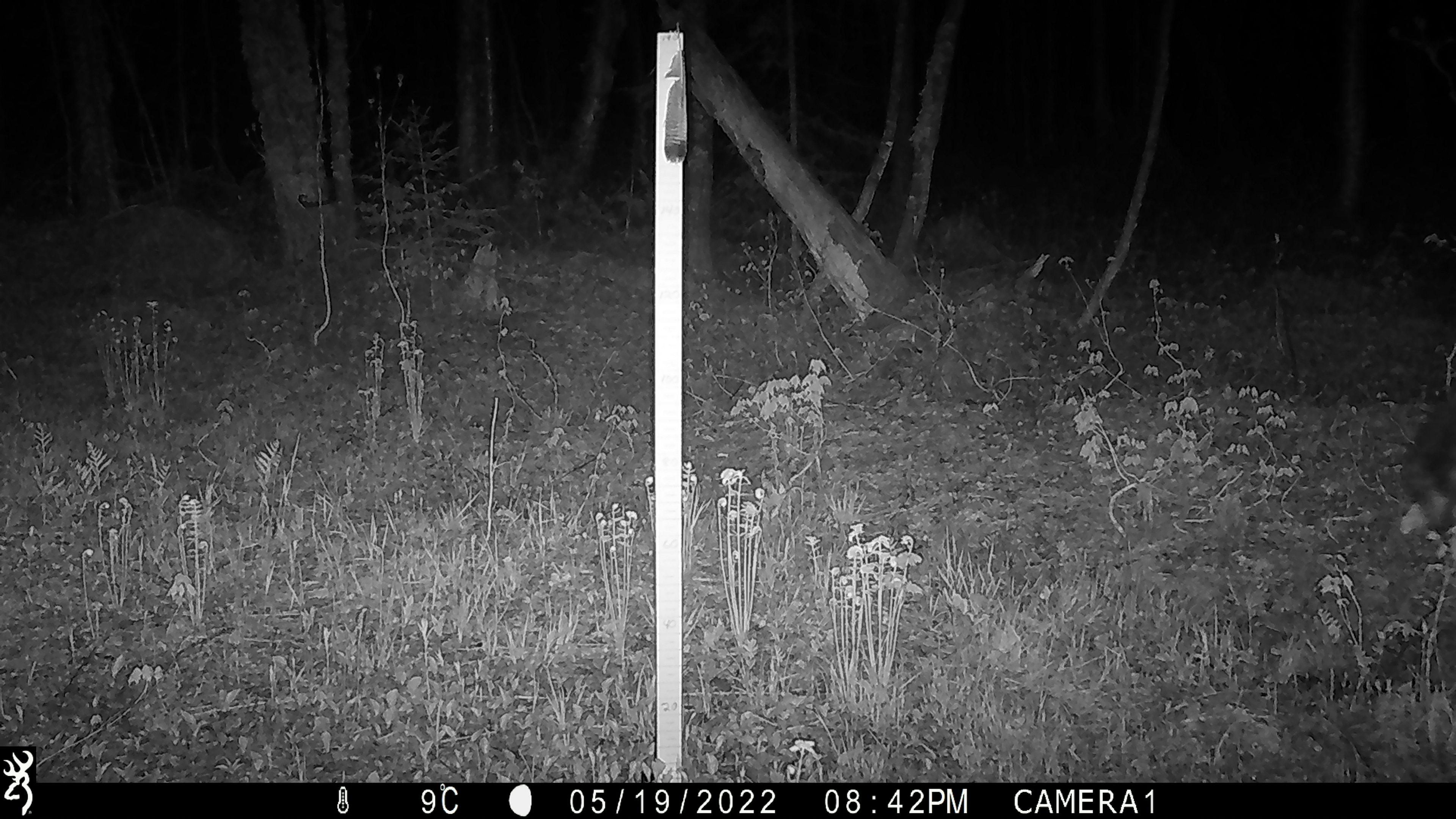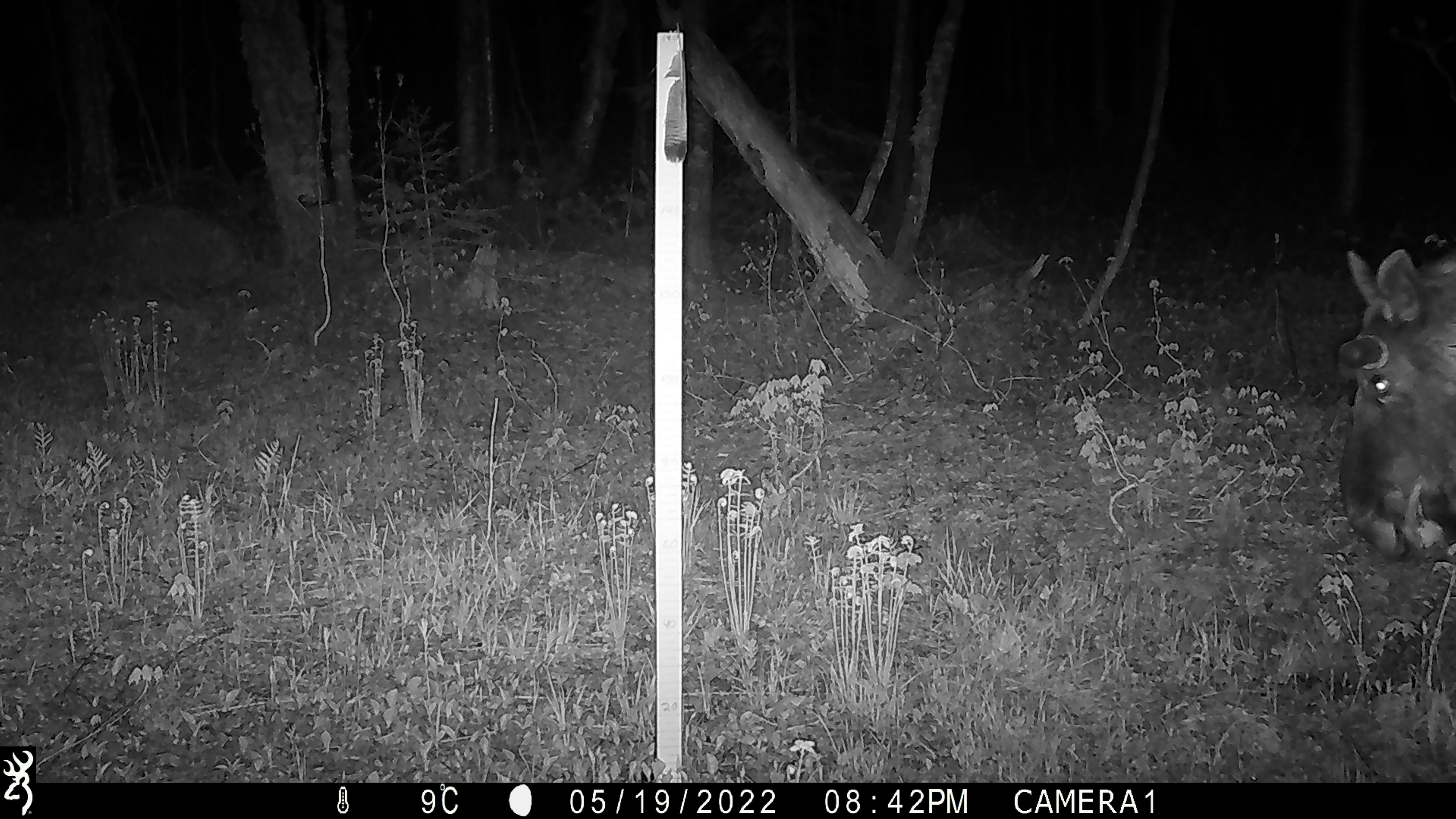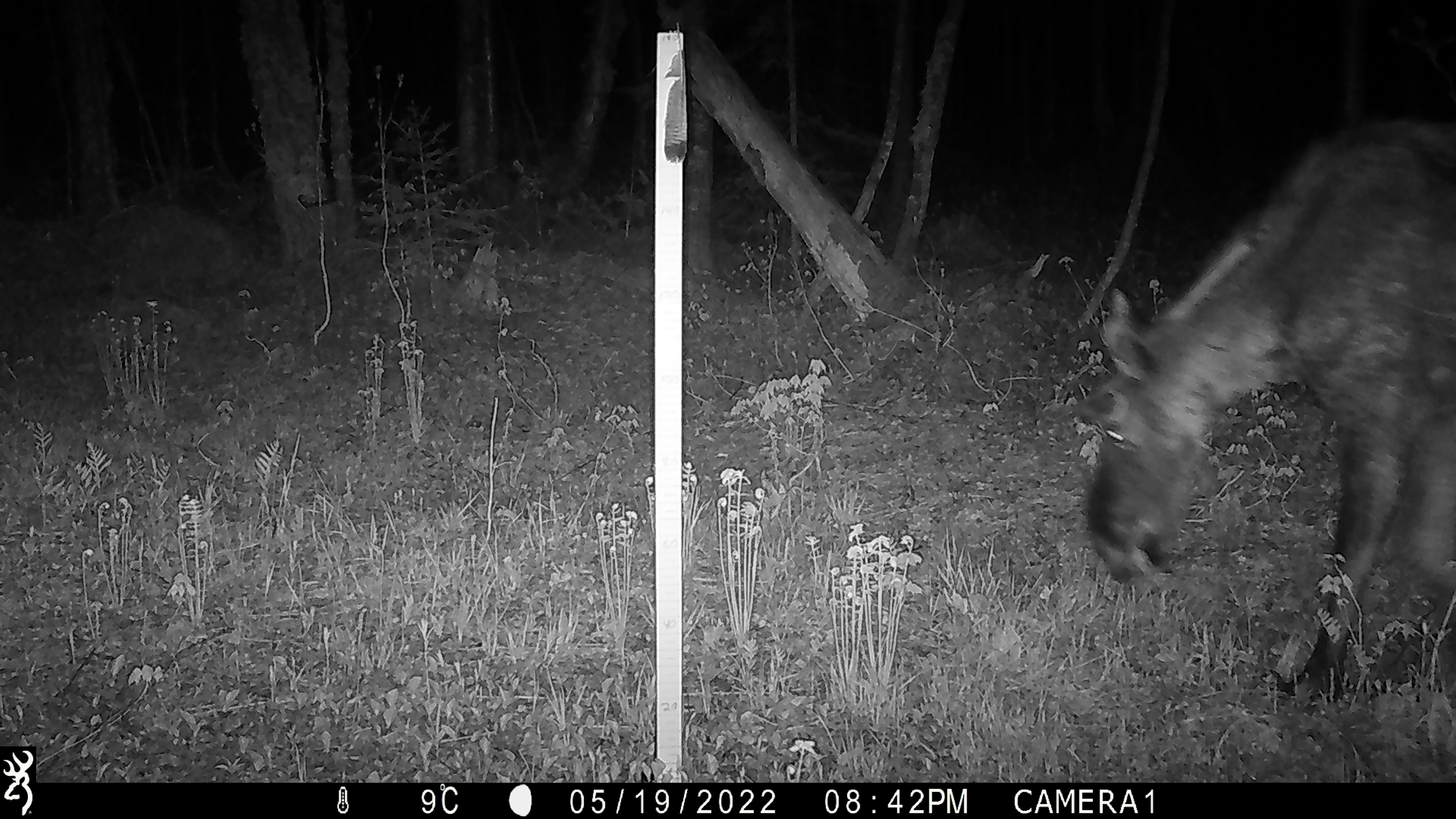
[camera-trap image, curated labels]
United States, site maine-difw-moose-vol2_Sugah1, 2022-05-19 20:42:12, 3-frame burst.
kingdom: Animalia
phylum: Chordata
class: Mammalia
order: Artiodactyla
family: Cervidae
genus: Alces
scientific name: Alces alces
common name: moose